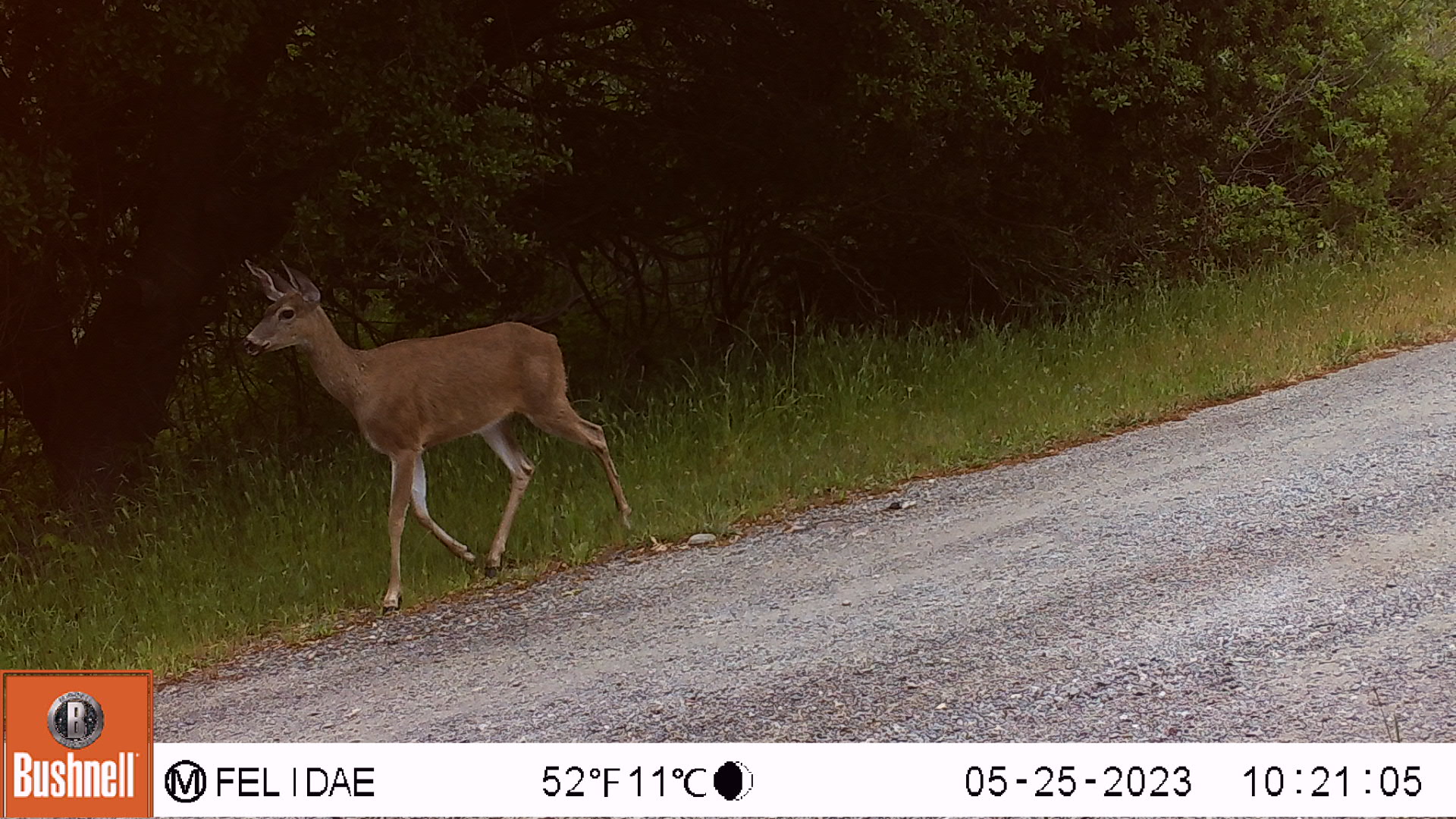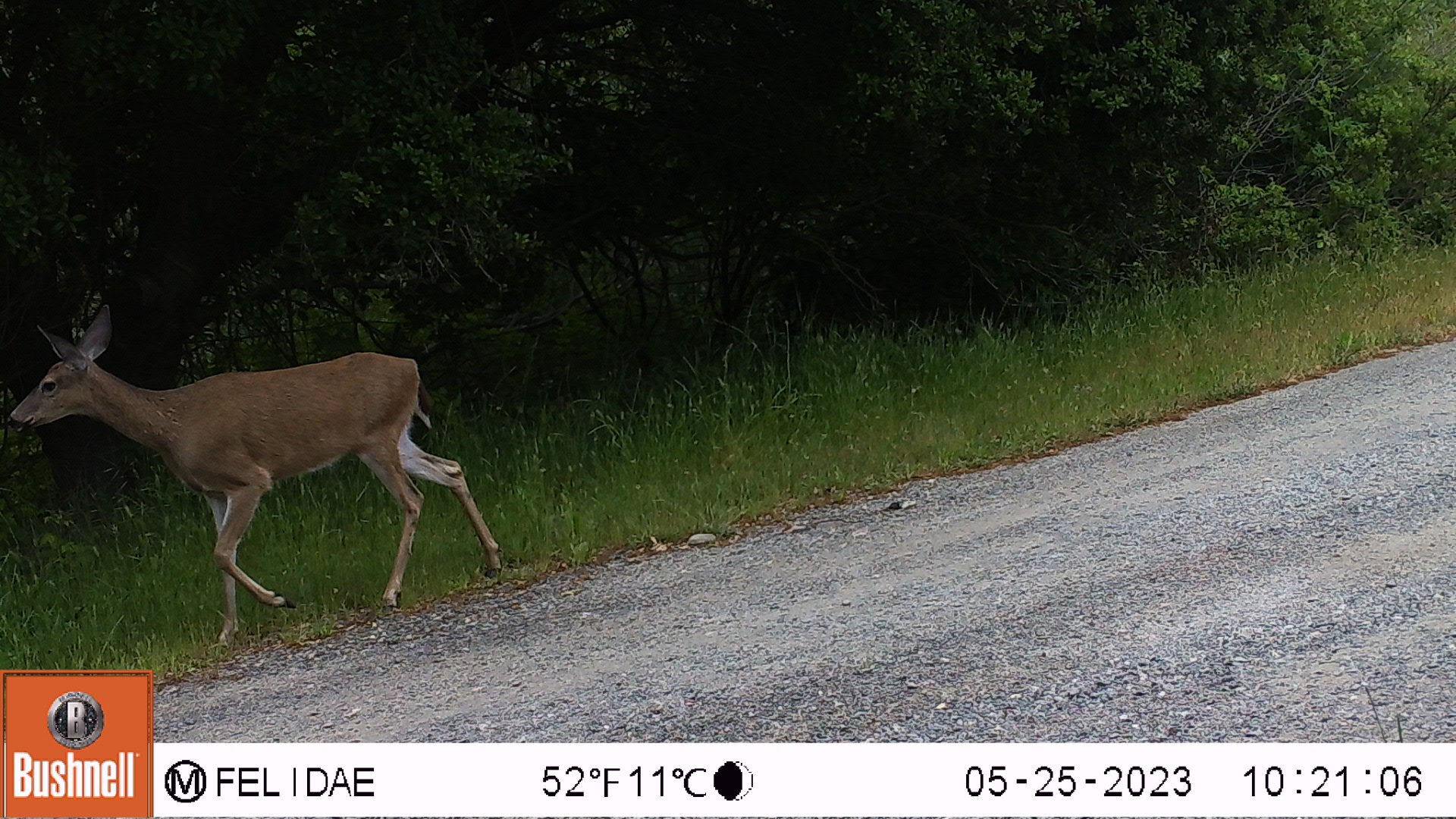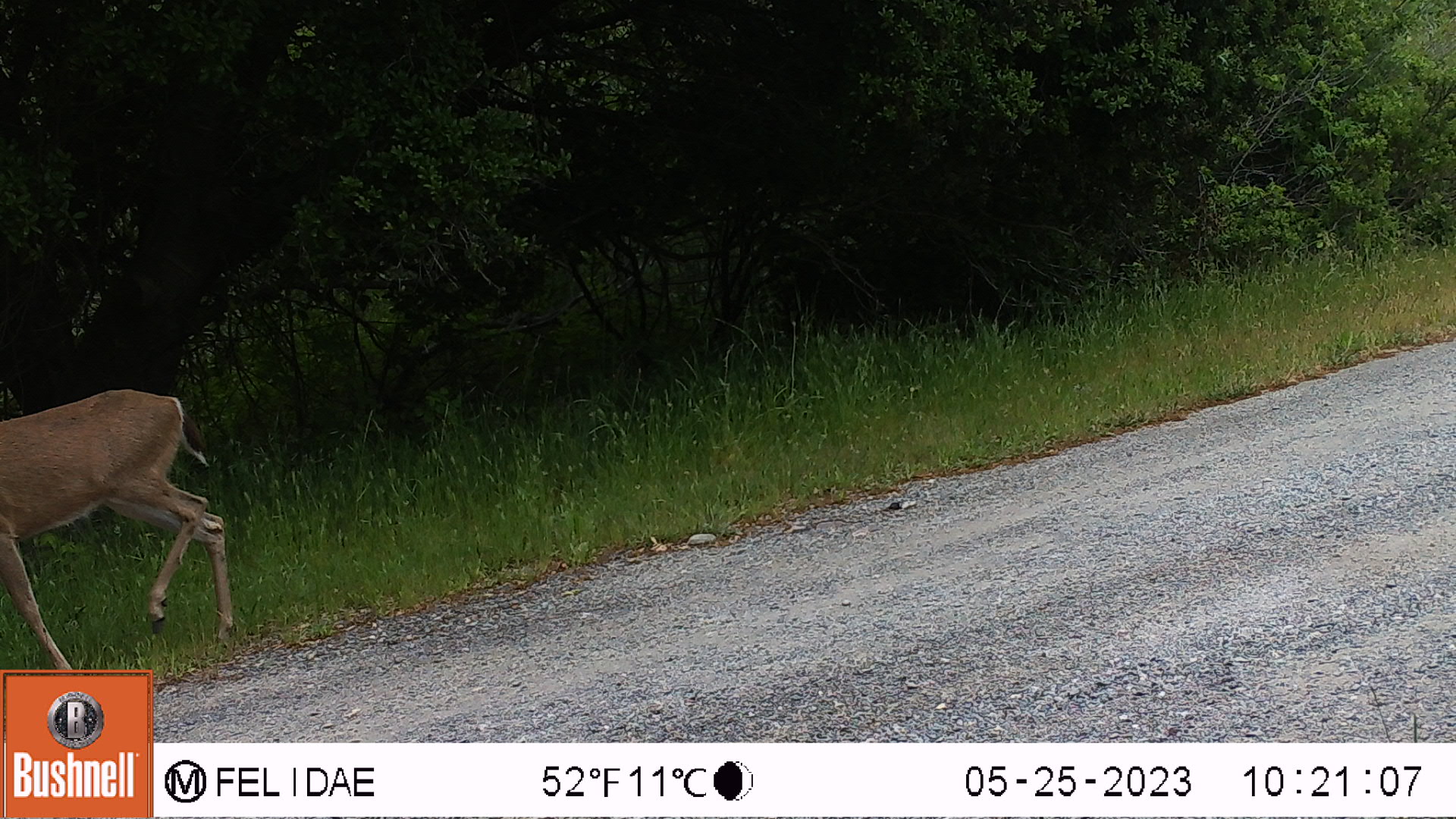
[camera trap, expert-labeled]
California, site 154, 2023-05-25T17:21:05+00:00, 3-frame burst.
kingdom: Animalia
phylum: Chordata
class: Mammalia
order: Artiodactyla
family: Cervidae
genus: Odocoileus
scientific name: Odocoileus hemionus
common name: mule deer